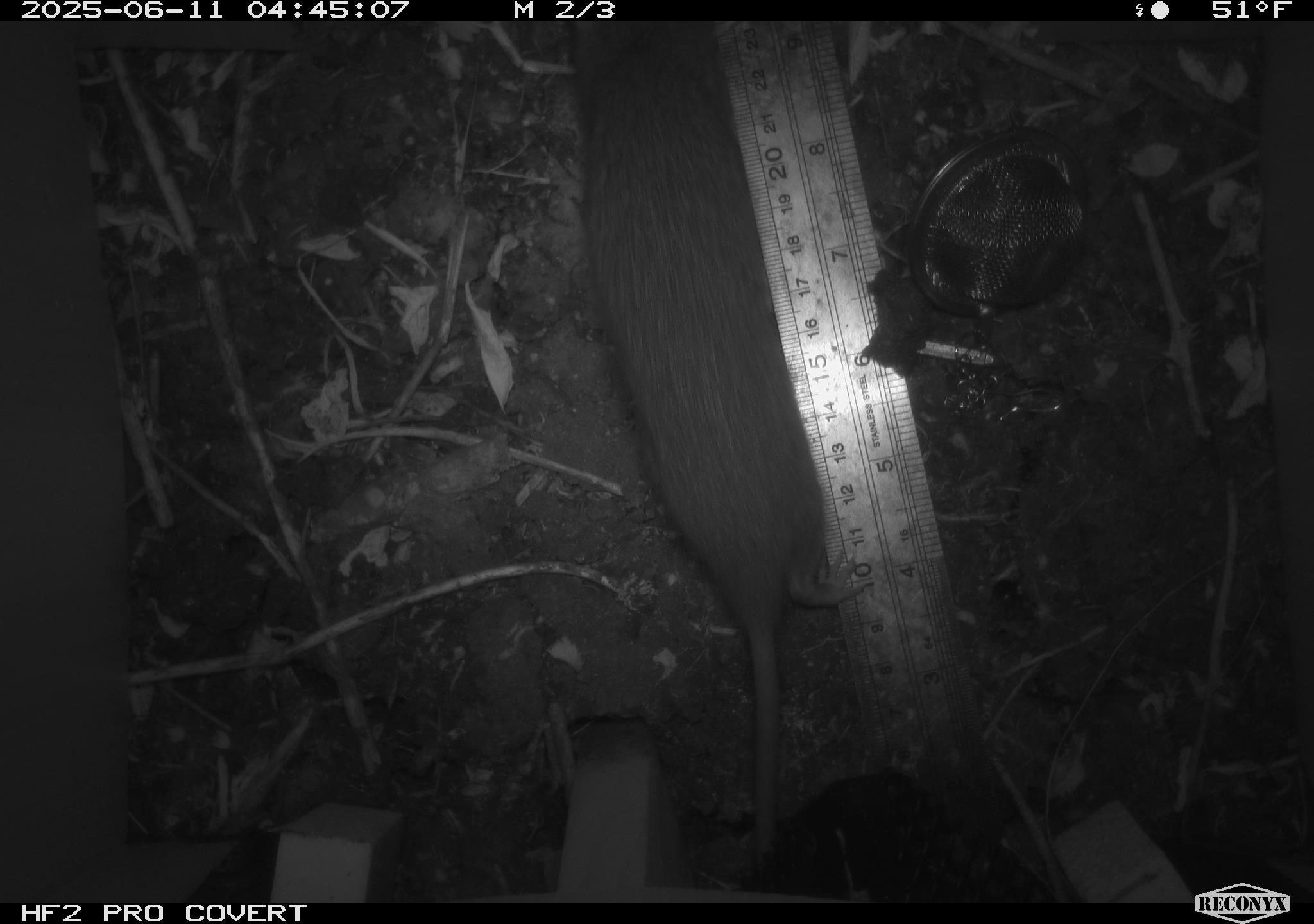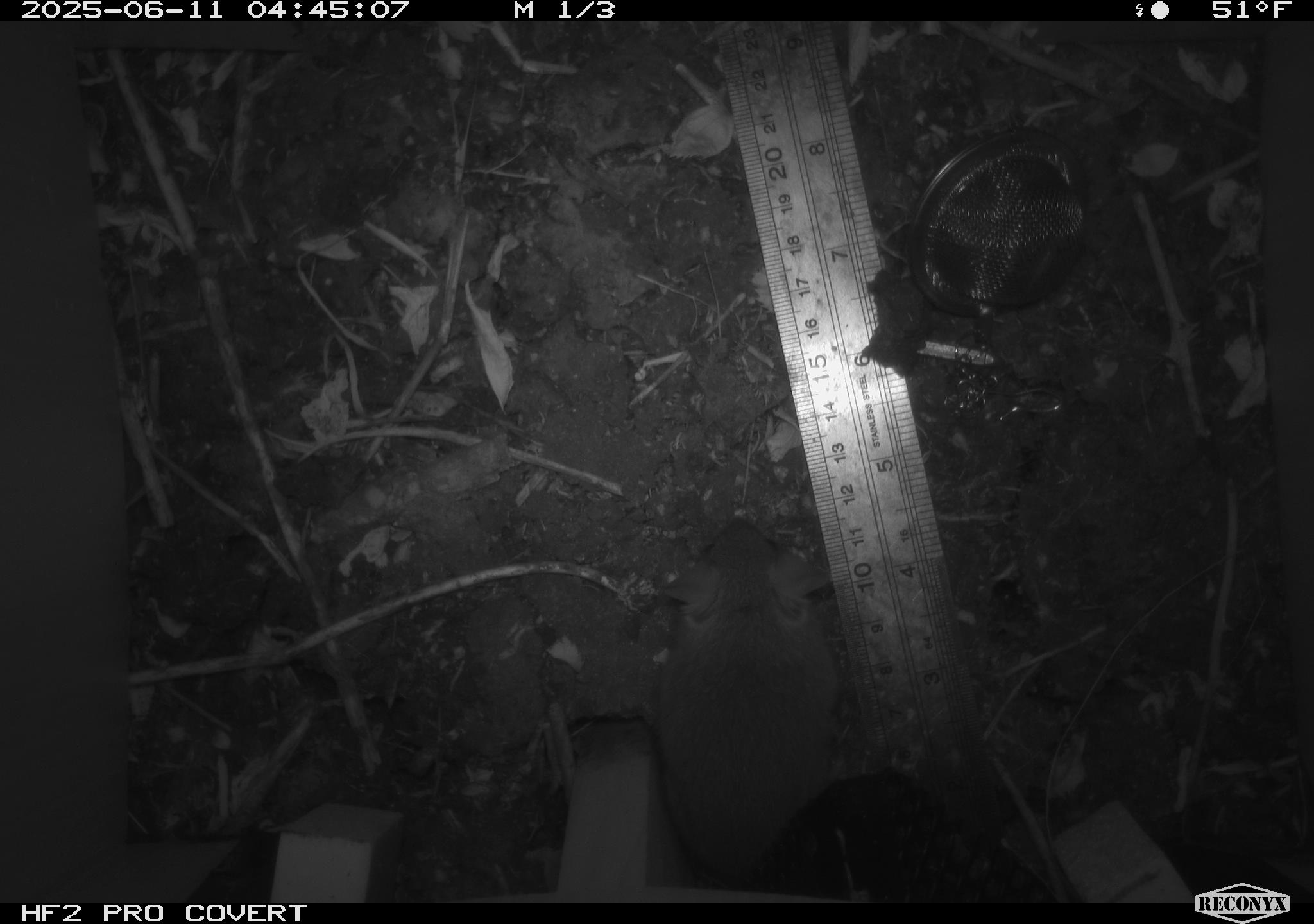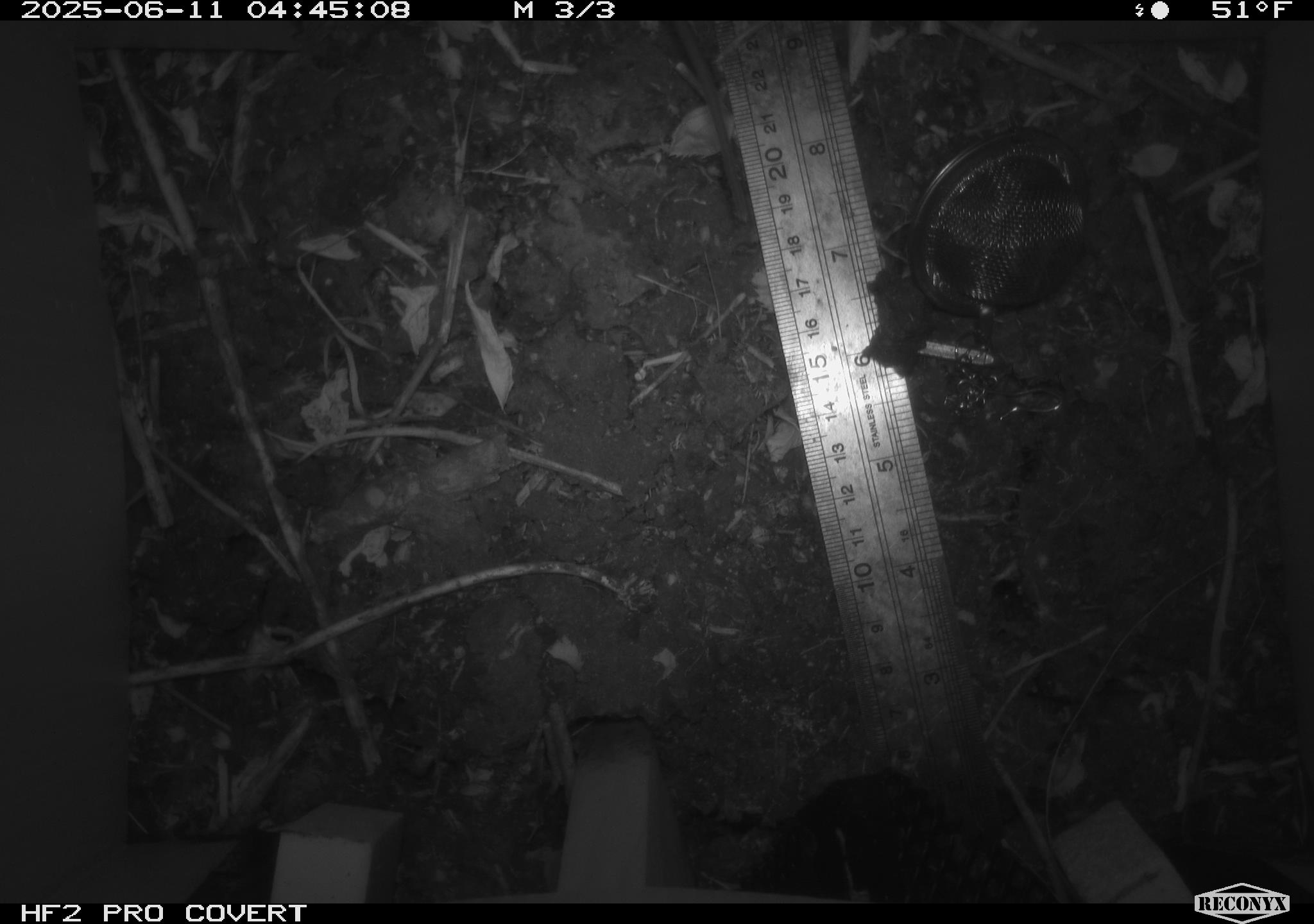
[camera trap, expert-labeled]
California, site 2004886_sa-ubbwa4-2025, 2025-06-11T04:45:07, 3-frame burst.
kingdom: Animalia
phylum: Chordata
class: Mammalia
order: Rodentia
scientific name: Rodentia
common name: rodent